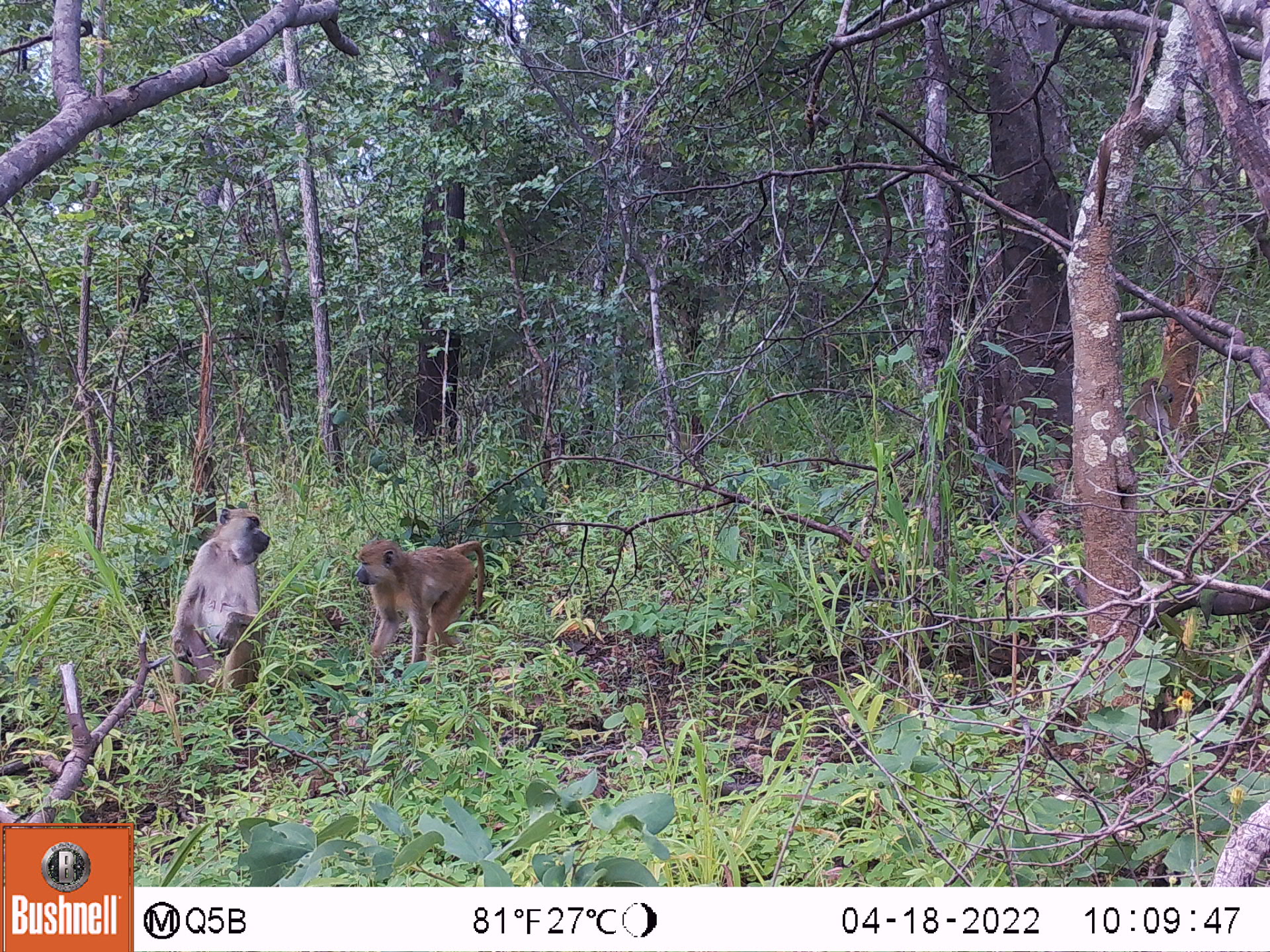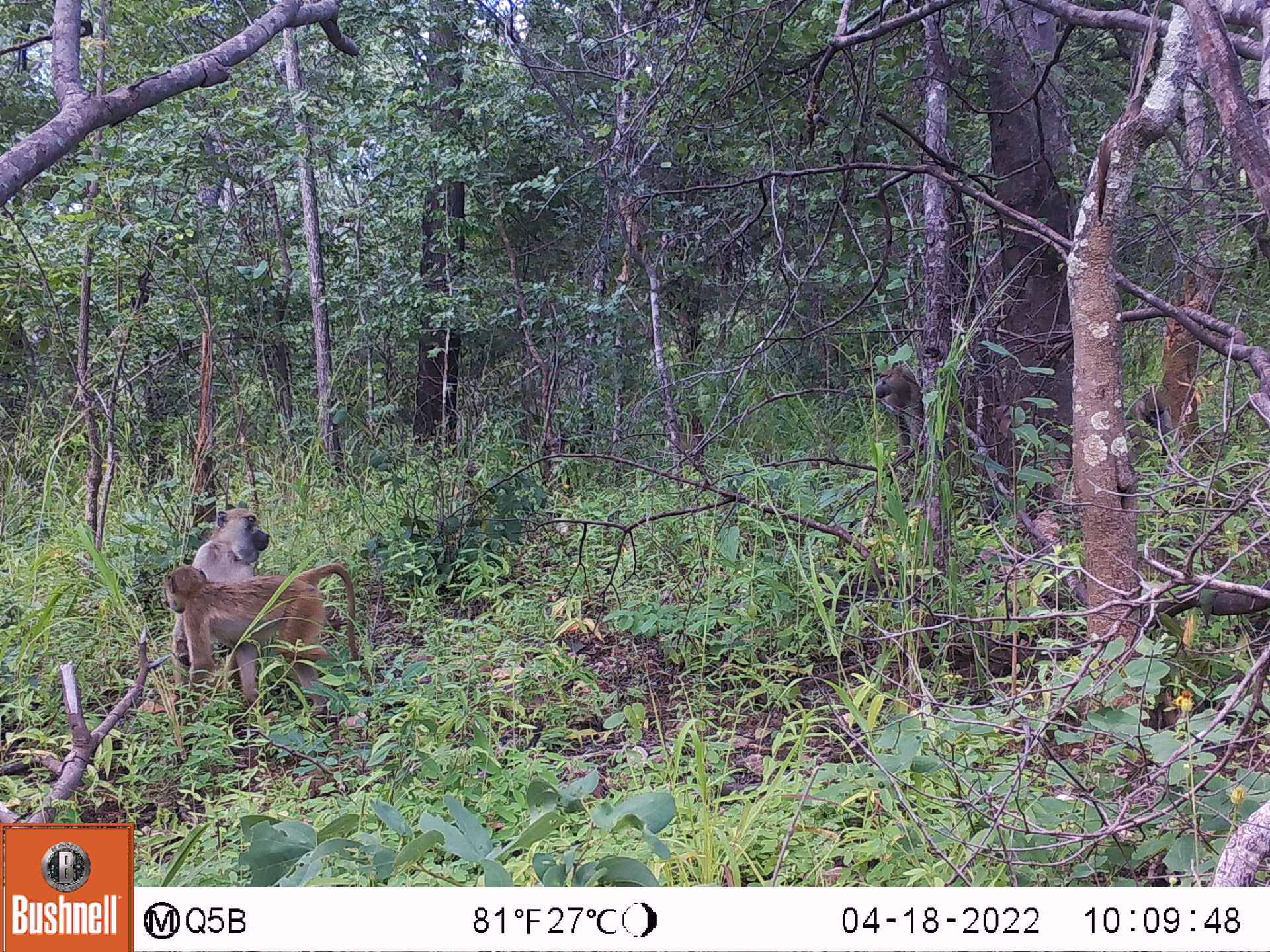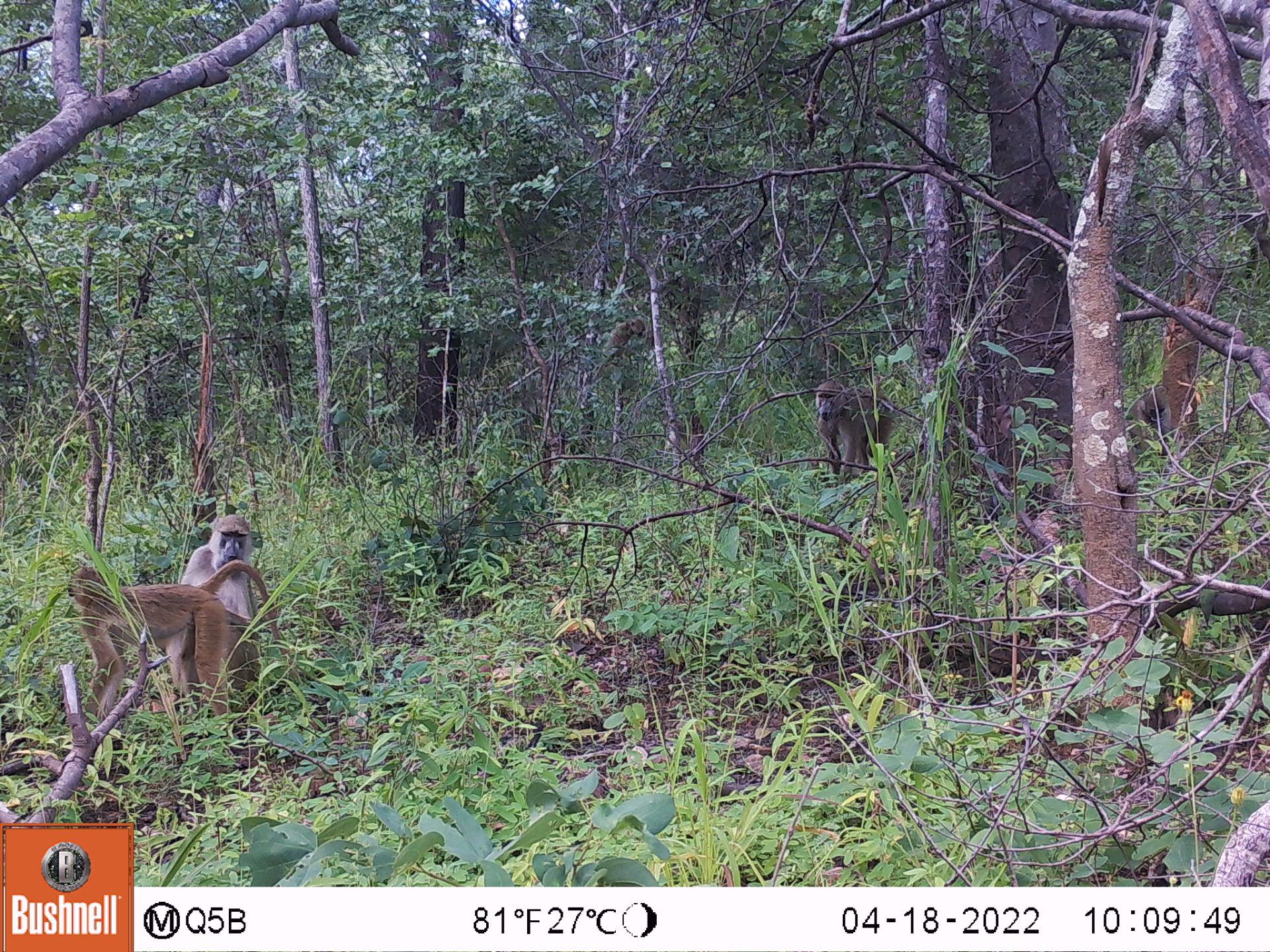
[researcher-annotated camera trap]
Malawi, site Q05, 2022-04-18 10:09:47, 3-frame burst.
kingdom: Animalia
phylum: Chordata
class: Mammalia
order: Primates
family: Cercopithecidae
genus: Papio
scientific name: Papio cynocephalus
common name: yellow baboon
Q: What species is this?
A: Yellow baboon (Papio cynocephalus).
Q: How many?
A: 3.